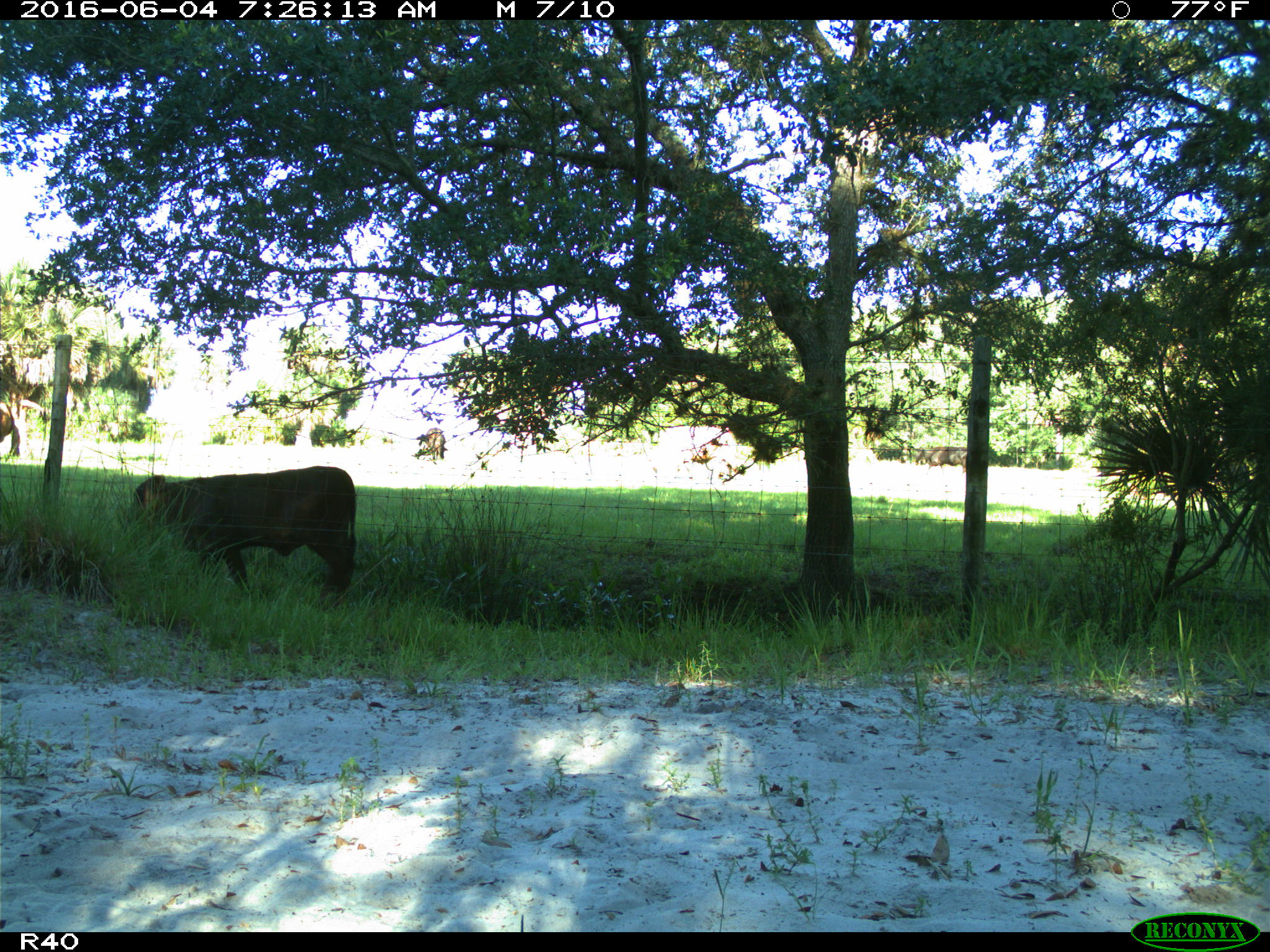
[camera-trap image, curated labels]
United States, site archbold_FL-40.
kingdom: Animalia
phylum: Chordata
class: Mammalia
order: Artiodactyla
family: Bovidae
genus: Bos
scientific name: Bos taurus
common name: domestic cow